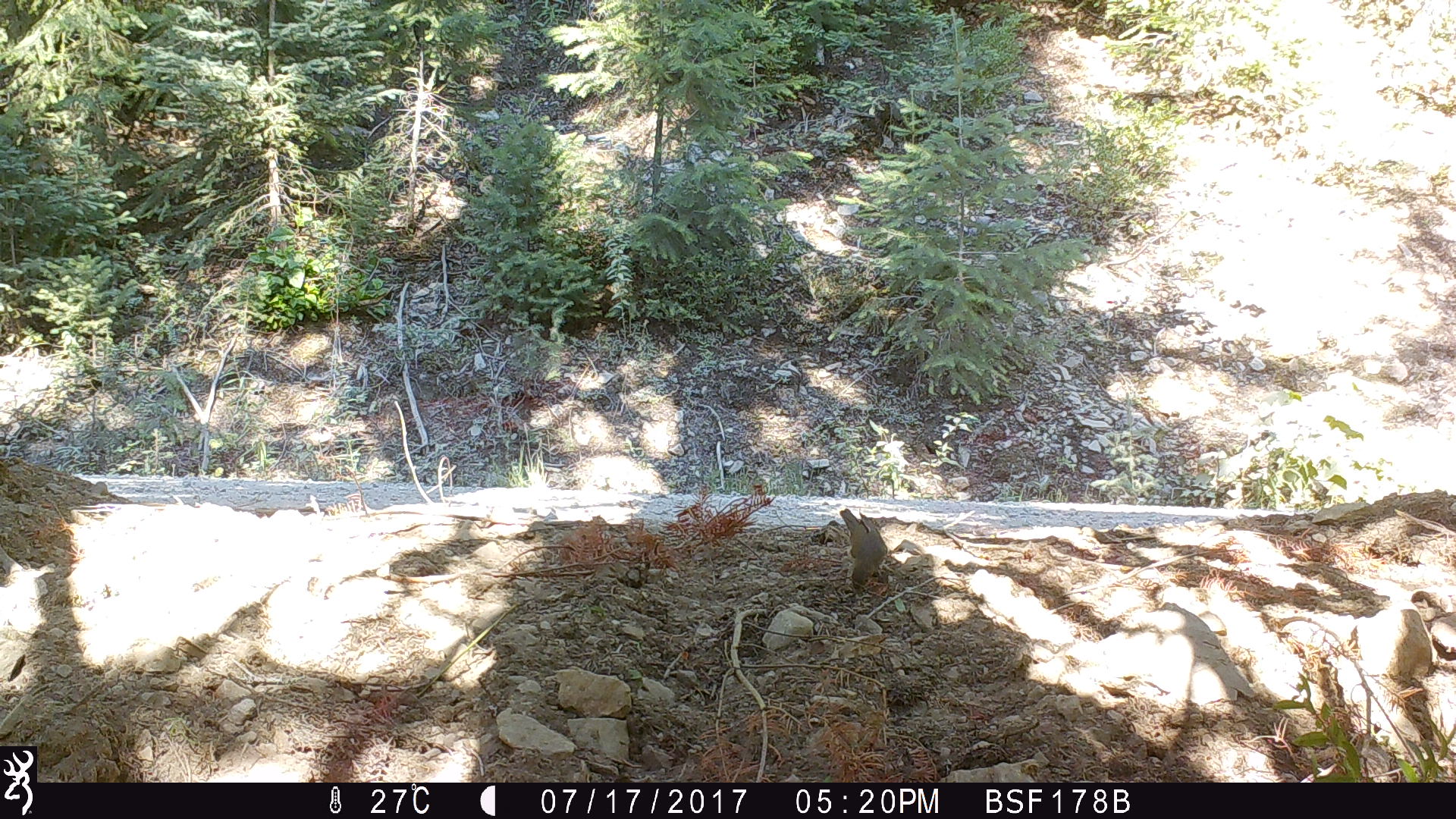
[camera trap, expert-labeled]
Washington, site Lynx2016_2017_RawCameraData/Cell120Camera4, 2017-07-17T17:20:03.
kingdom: Animalia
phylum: Chordata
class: Aves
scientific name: Aves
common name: birds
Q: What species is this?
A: Aves (birds).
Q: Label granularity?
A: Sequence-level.